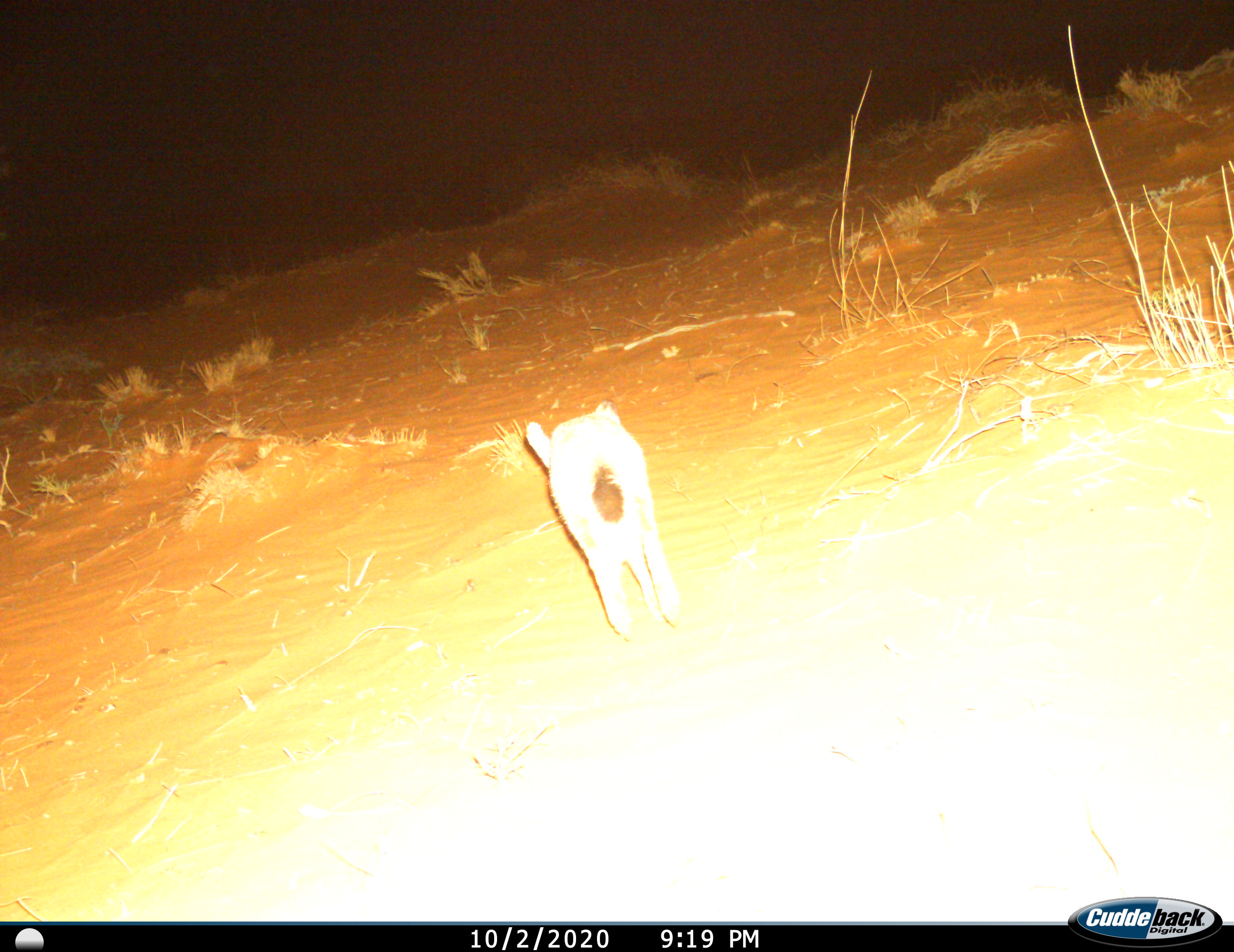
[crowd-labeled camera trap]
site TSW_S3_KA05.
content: unidentified animal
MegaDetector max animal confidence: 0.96